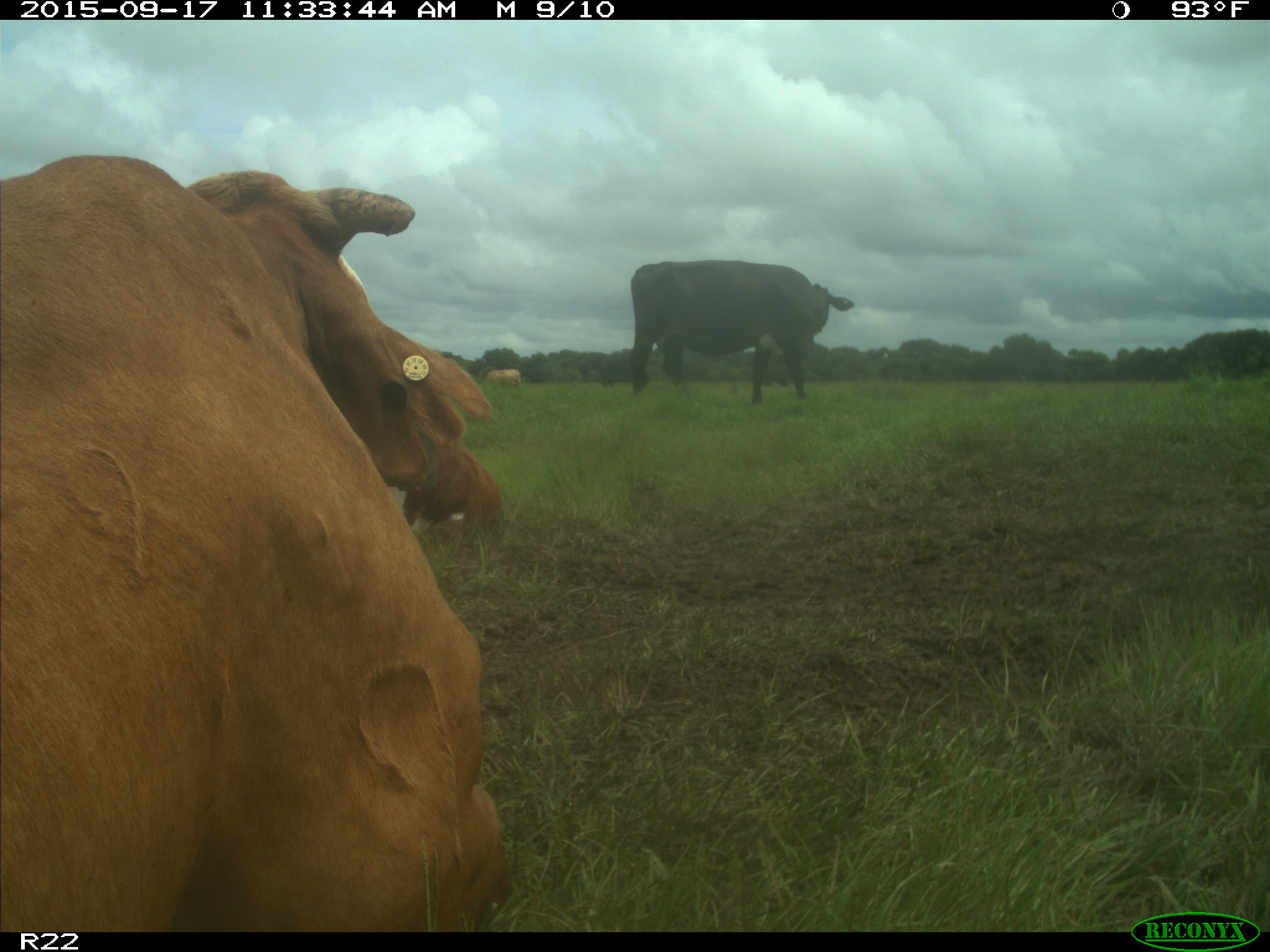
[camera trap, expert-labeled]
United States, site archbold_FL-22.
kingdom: Animalia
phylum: Chordata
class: Mammalia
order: Artiodactyla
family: Bovidae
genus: Bos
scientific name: Bos taurus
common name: domestic cow